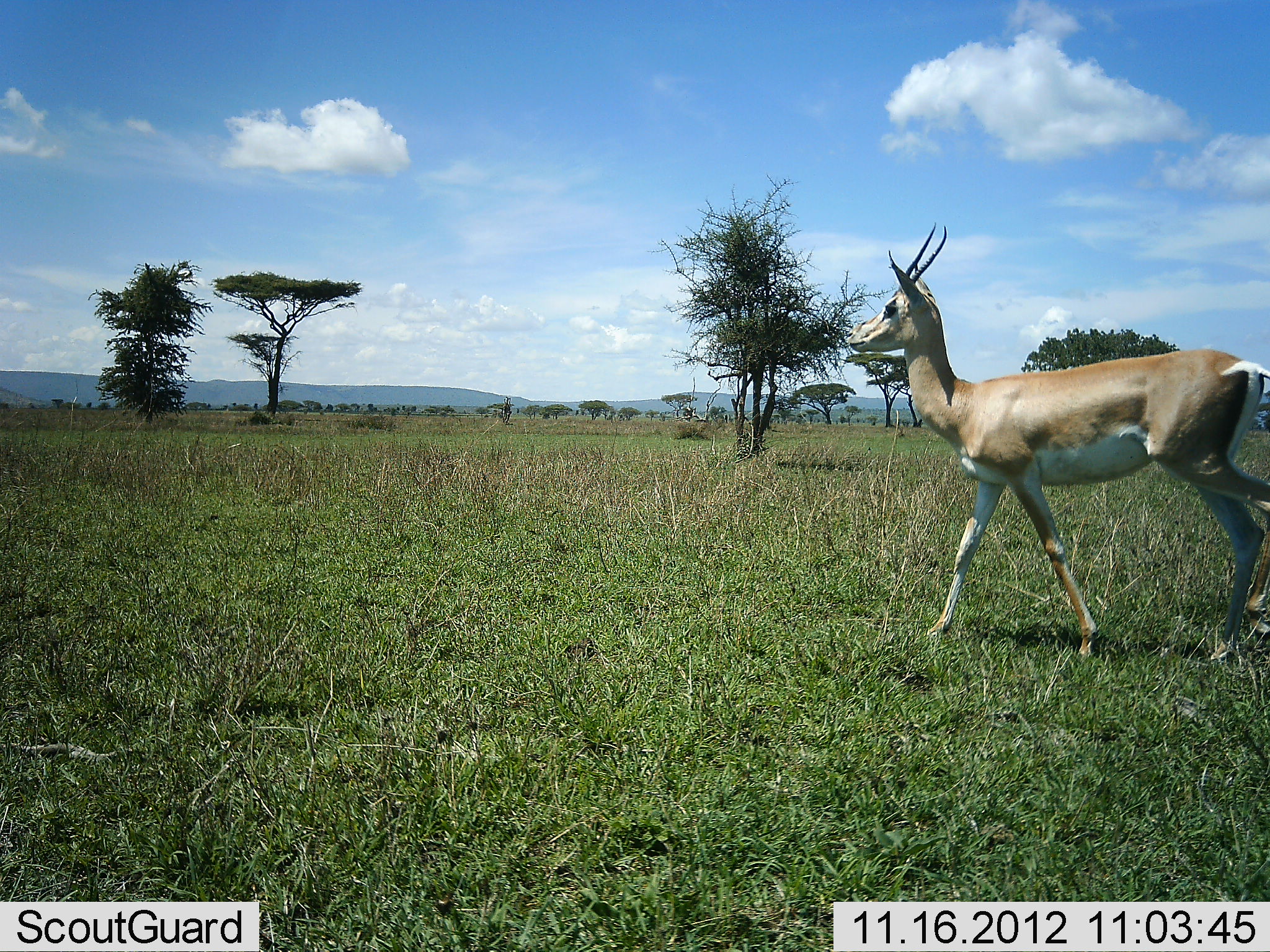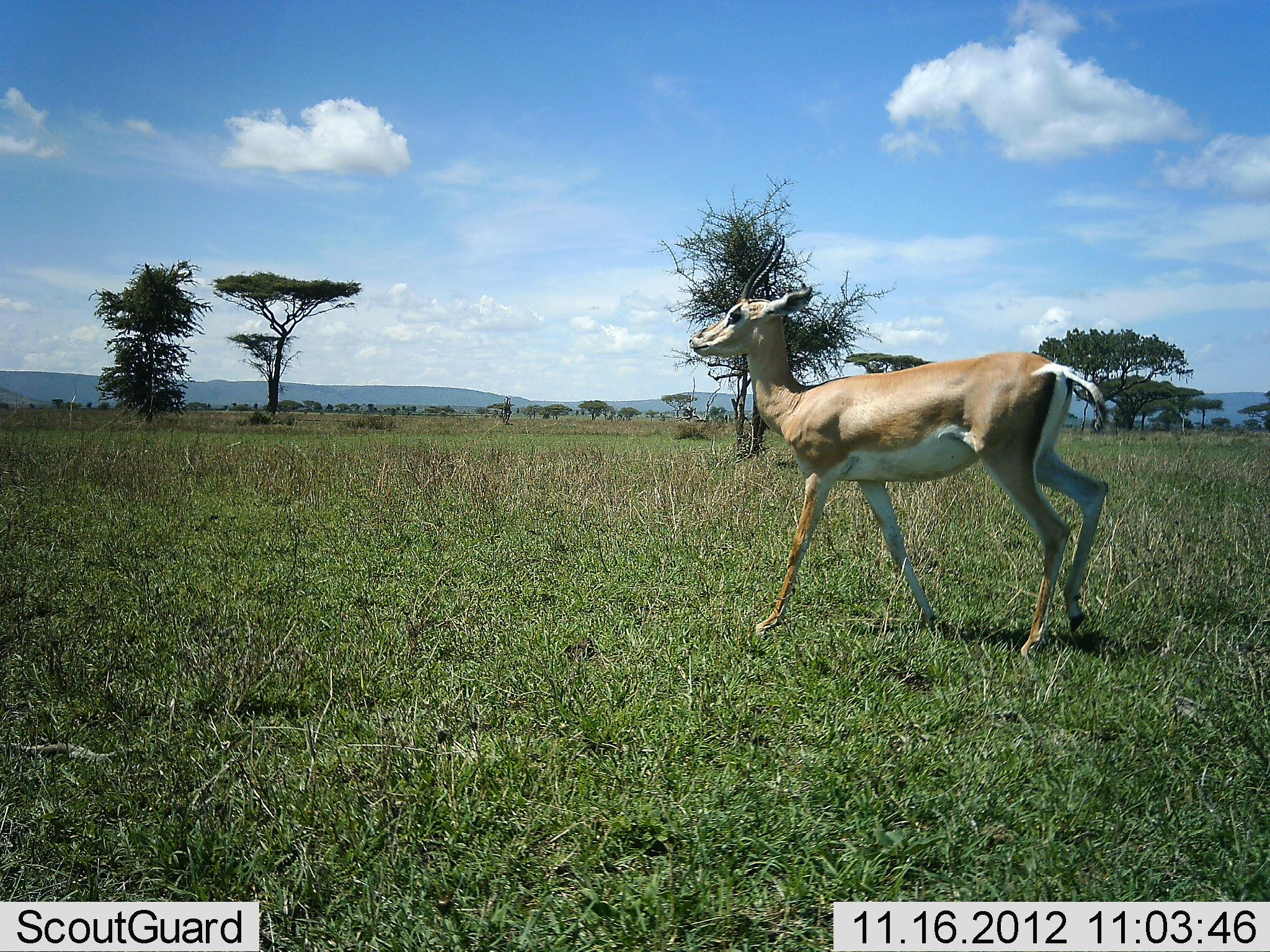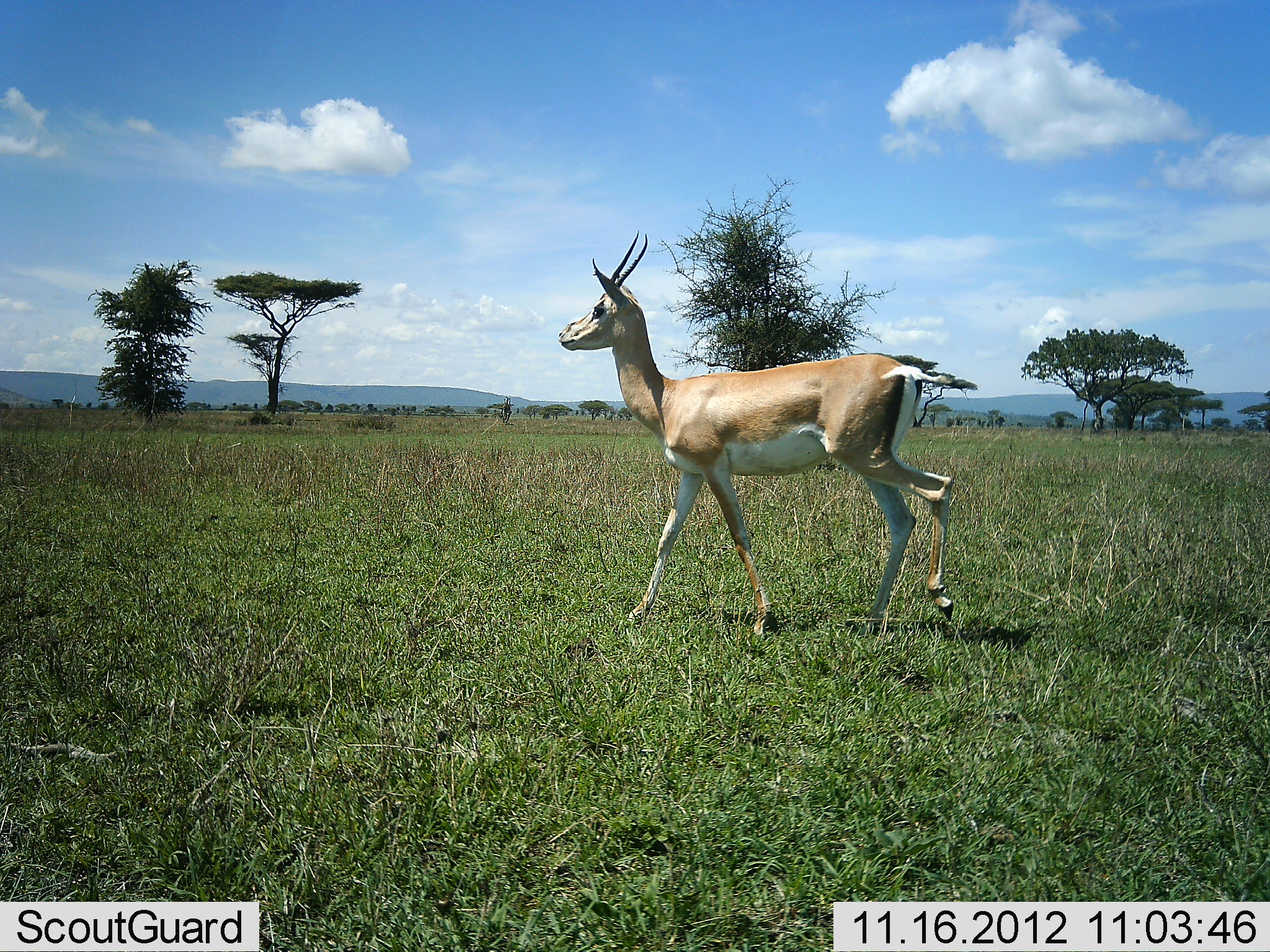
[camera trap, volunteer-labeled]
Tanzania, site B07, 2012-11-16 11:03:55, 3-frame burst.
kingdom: Animalia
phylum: Chordata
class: Mammalia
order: Artiodactyla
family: Bovidae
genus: Nanger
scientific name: Nanger granti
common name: grant's gazelle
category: gazellegrants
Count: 1.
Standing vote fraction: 0%.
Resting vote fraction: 0%.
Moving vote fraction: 100%.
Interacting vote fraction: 0%.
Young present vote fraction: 0%.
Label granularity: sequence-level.